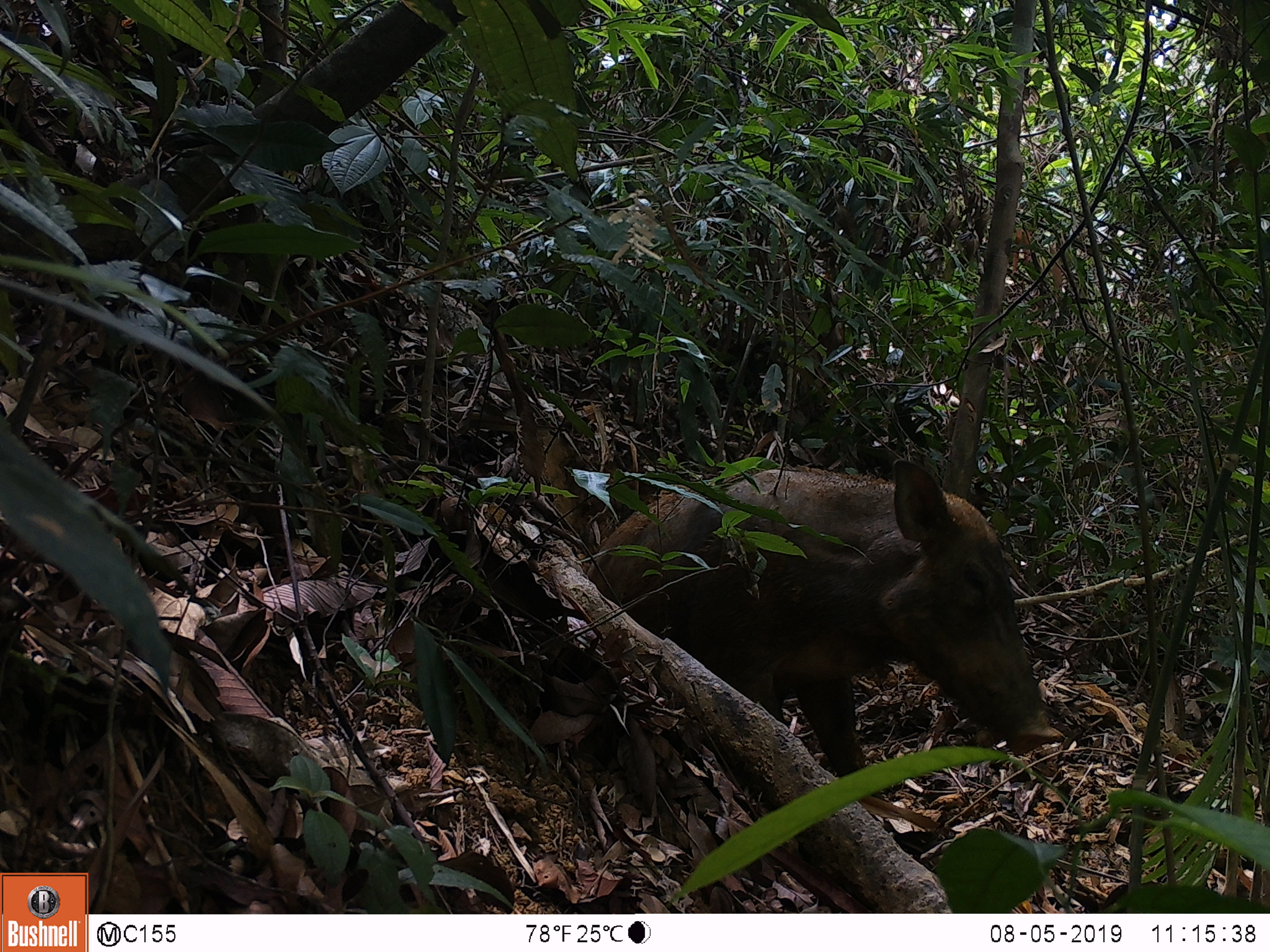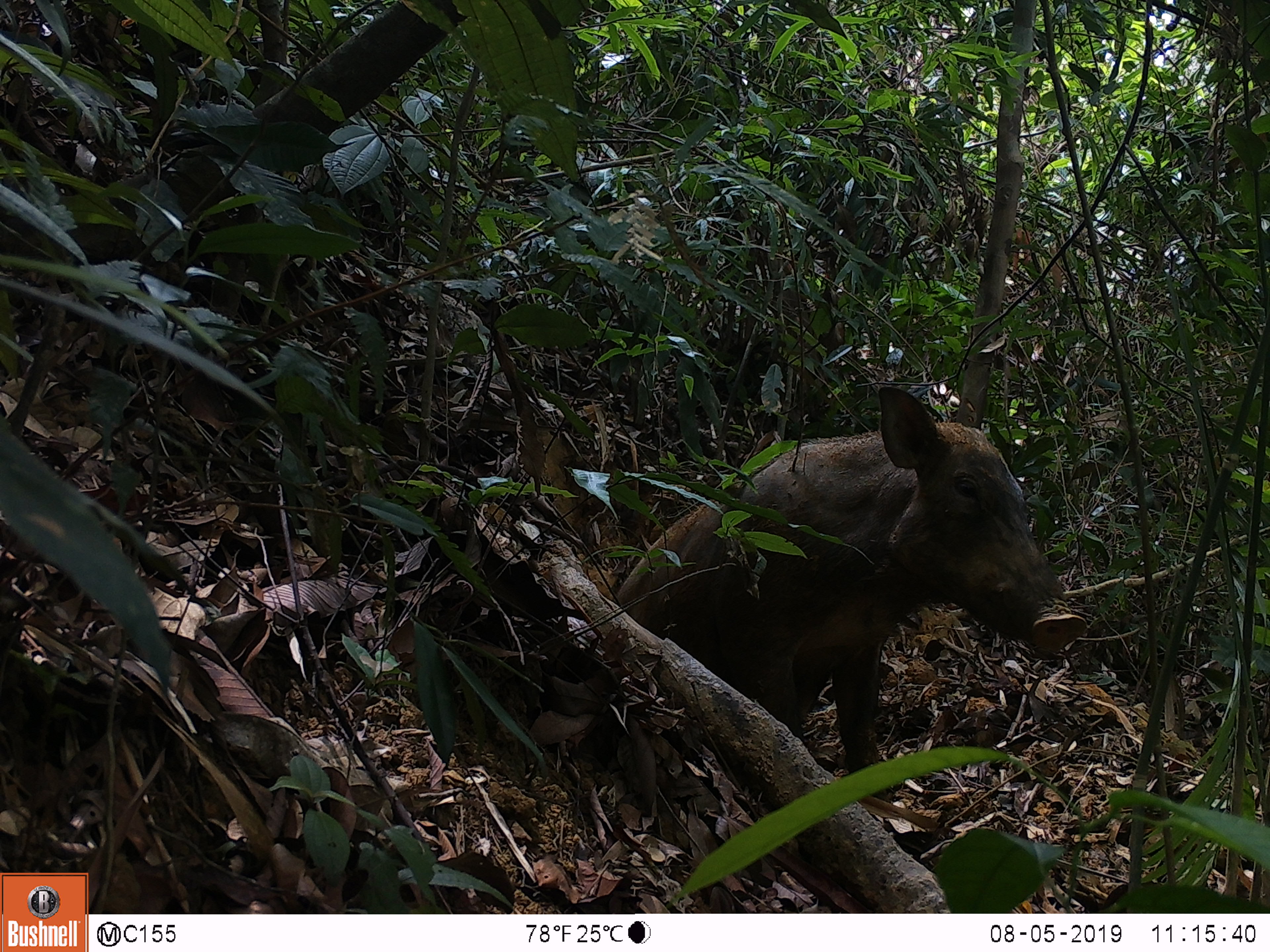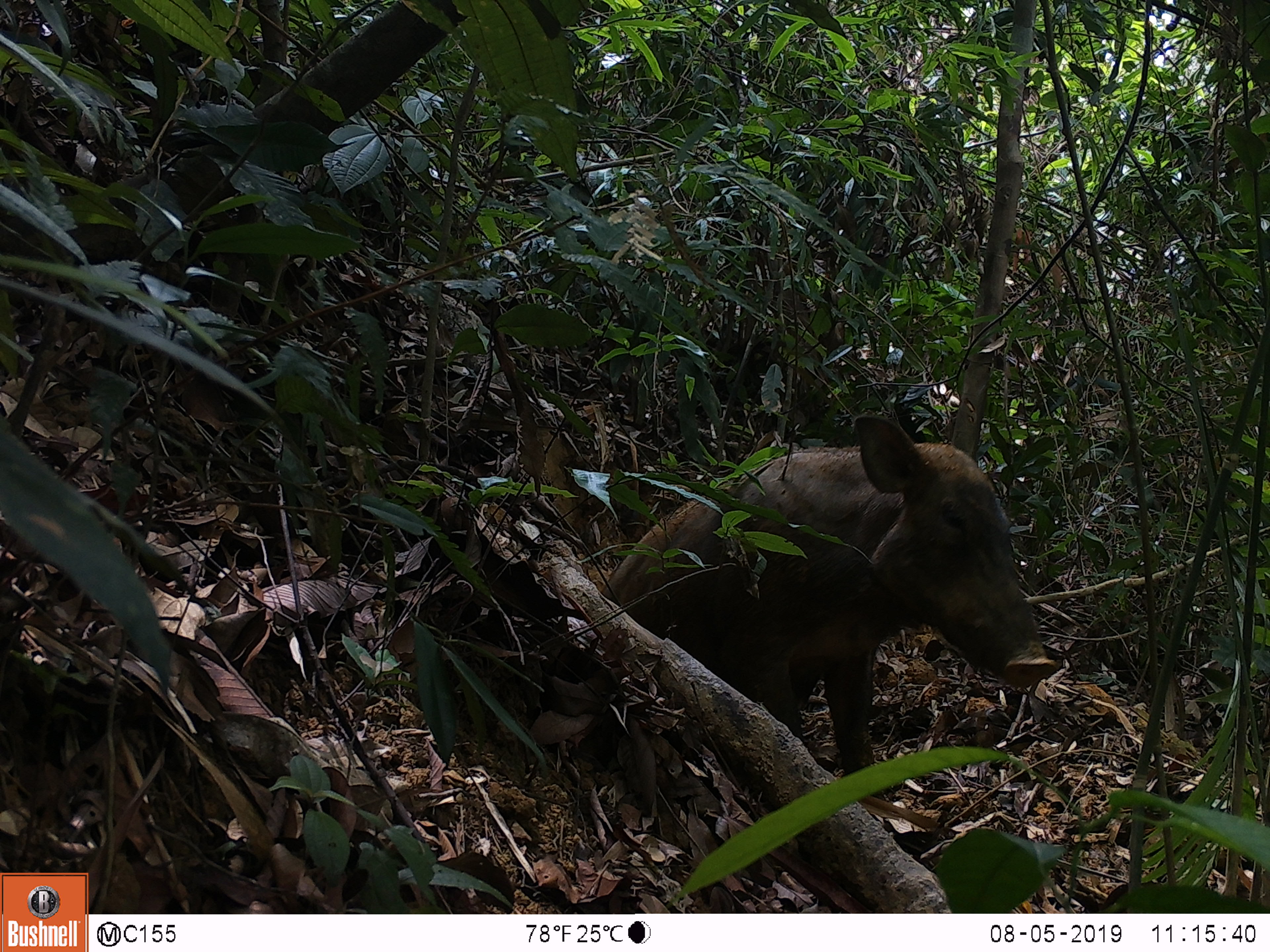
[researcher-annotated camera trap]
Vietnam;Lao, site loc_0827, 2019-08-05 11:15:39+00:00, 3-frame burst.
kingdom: Animalia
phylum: Chordata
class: Mammalia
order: Artiodactyla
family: Suidae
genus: Sus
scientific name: Sus scrofa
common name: eurasian wild pig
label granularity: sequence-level